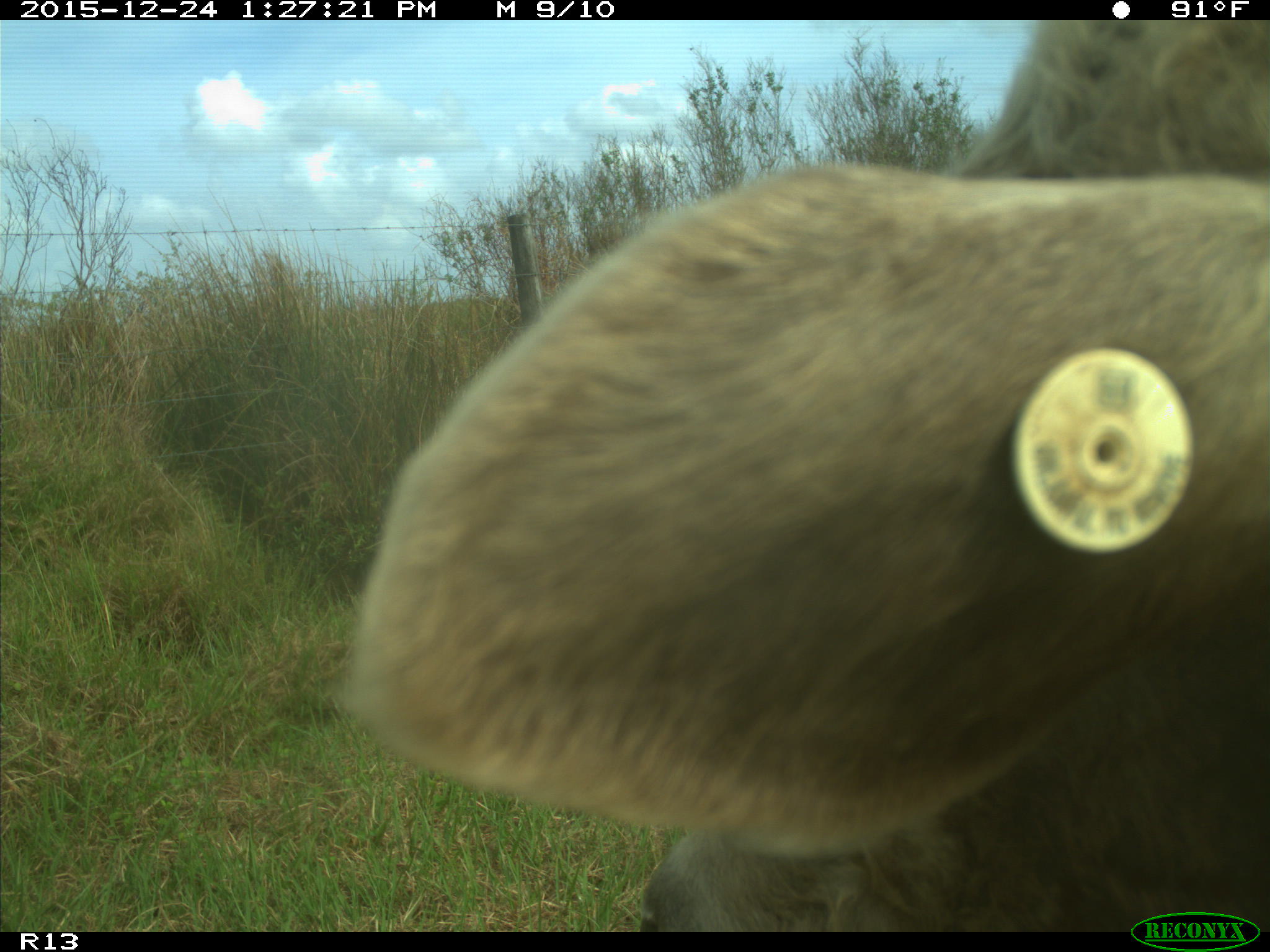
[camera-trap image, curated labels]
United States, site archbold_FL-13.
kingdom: Animalia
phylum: Chordata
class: Mammalia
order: Artiodactyla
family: Bovidae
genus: Bos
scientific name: Bos taurus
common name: domestic cow